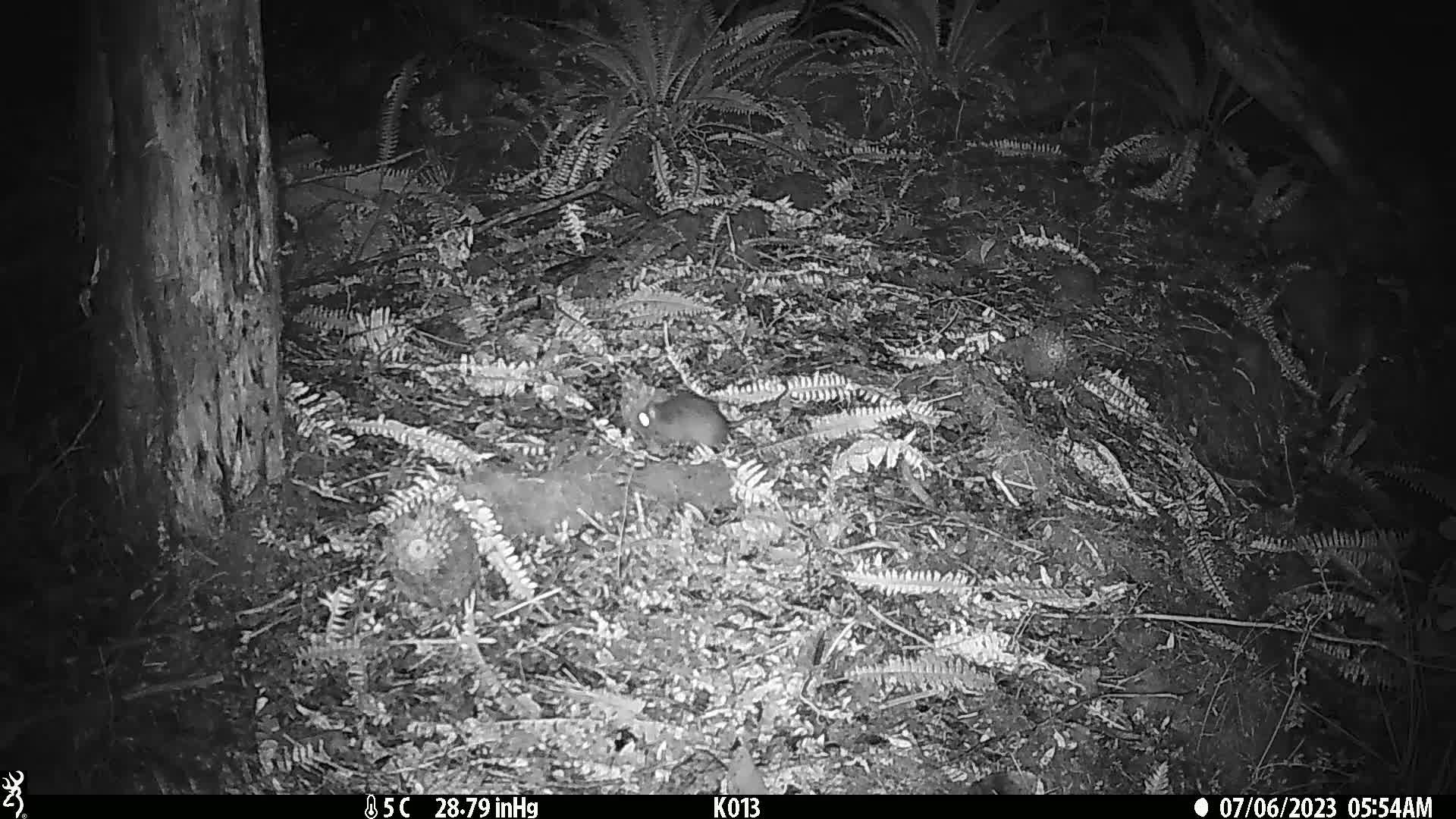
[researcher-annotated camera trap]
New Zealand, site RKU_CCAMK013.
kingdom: Animalia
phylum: Chordata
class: Mammalia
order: Rodentia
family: Muridae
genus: Rattus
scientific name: Rattus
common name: rat